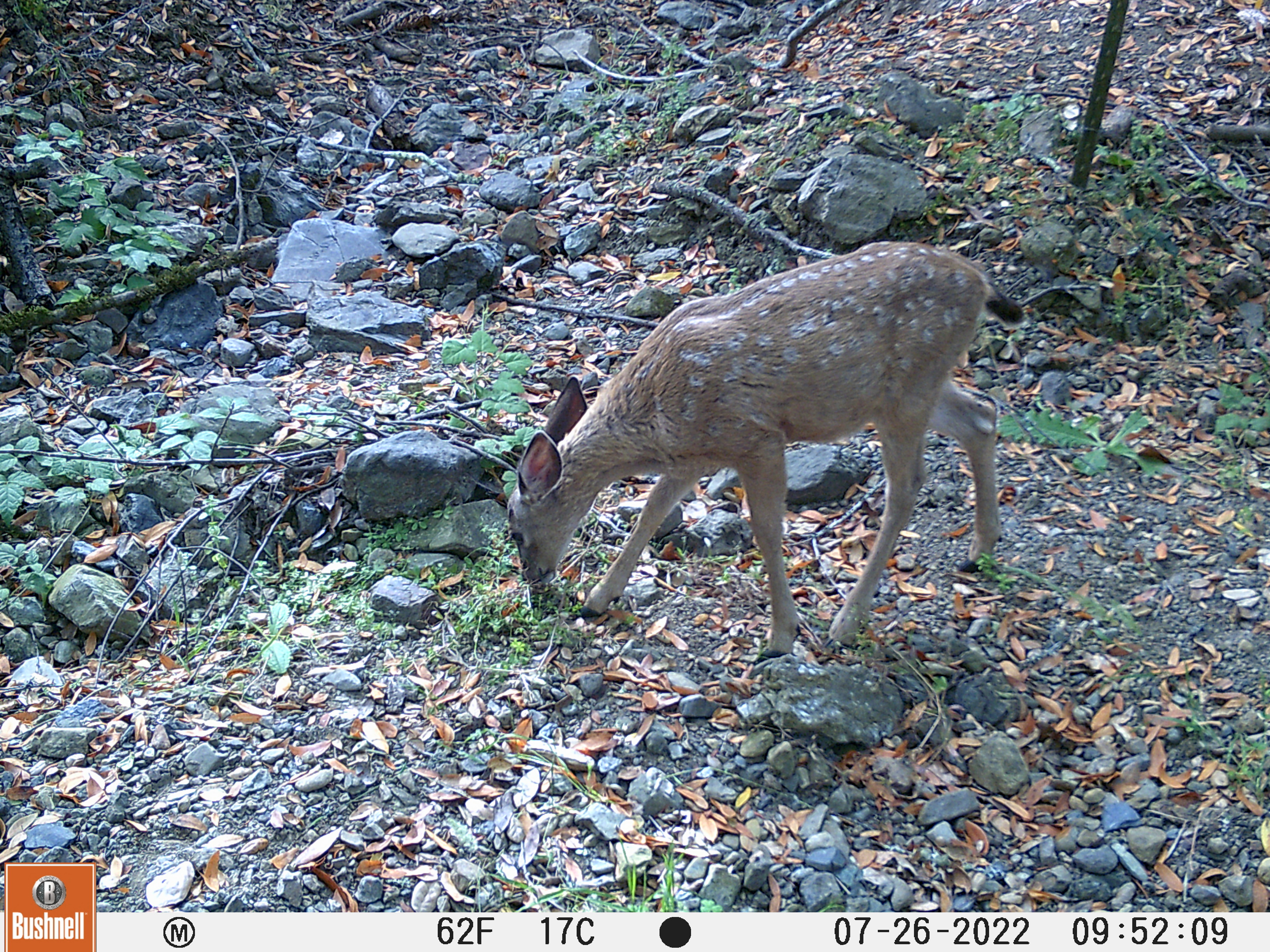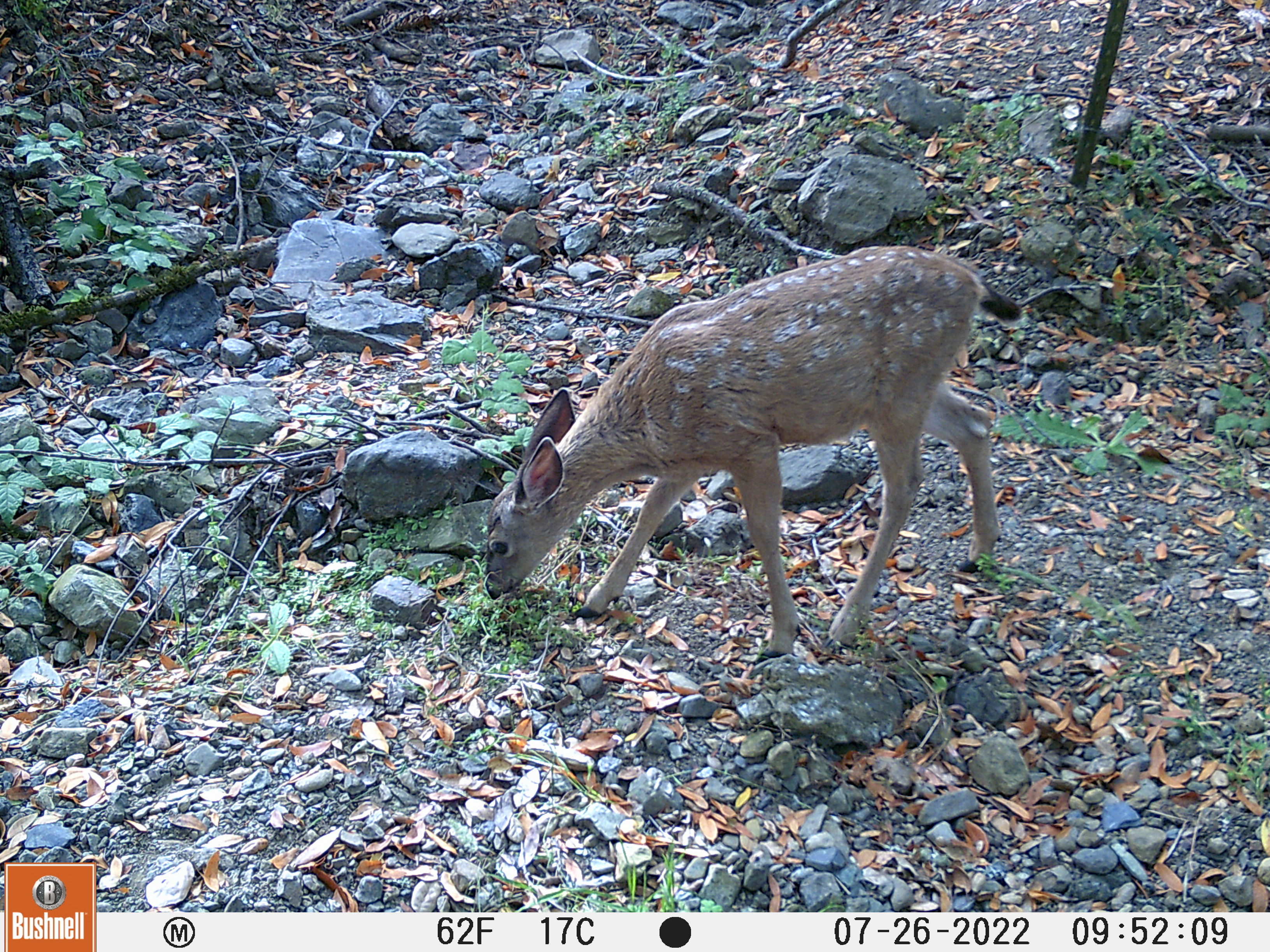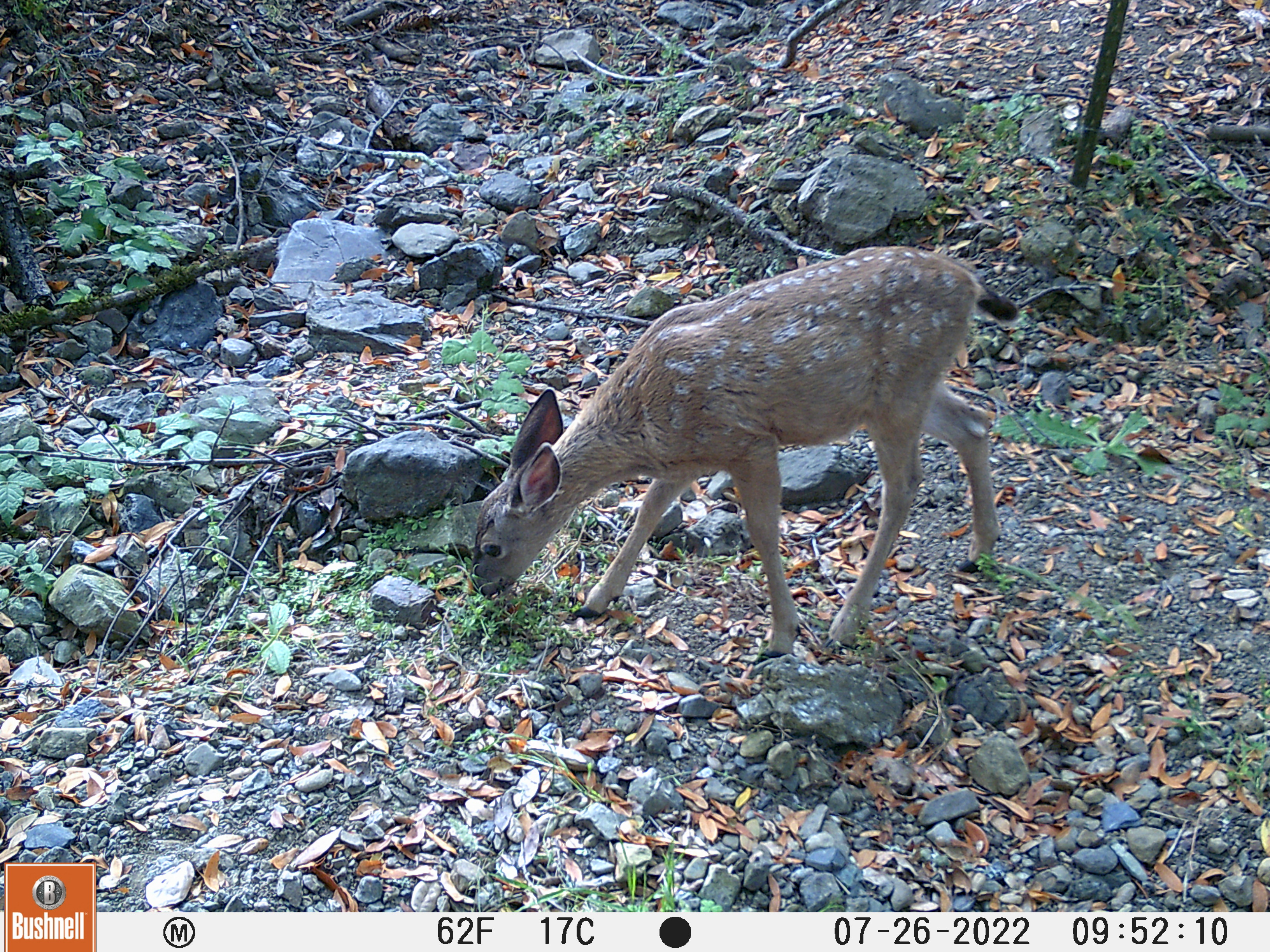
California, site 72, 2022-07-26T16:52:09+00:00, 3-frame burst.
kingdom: Animalia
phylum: Chordata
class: Mammalia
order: Artiodactyla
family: Cervidae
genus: Odocoileus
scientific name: Odocoileus hemionus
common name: mule deer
Mule deer (Odocoileus hemionus).